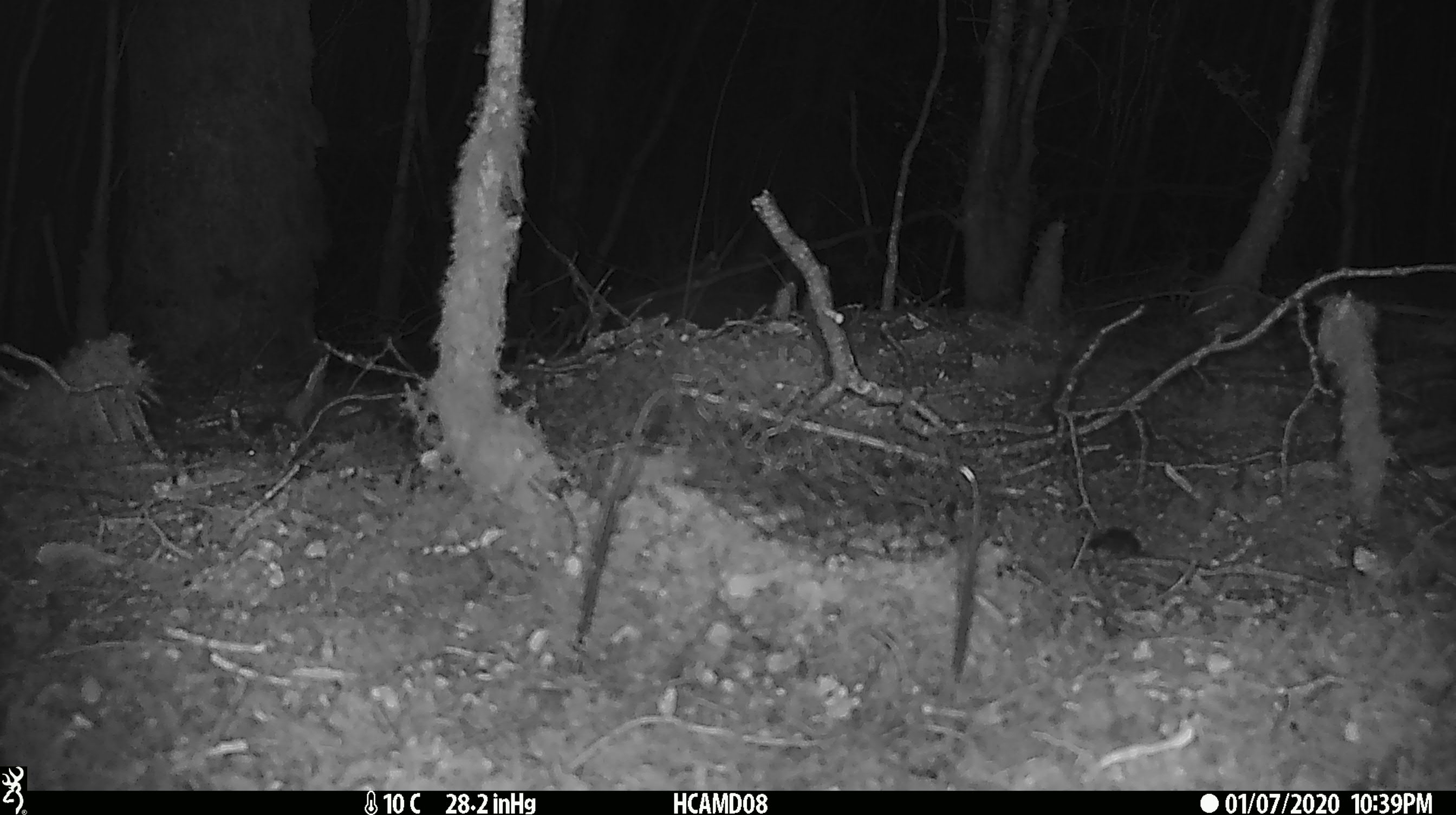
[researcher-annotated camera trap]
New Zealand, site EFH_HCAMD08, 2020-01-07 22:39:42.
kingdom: Animalia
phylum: Chordata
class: Mammalia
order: Rodentia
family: Muridae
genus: Mus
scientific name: Mus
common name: mouse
Mouse (Mus).